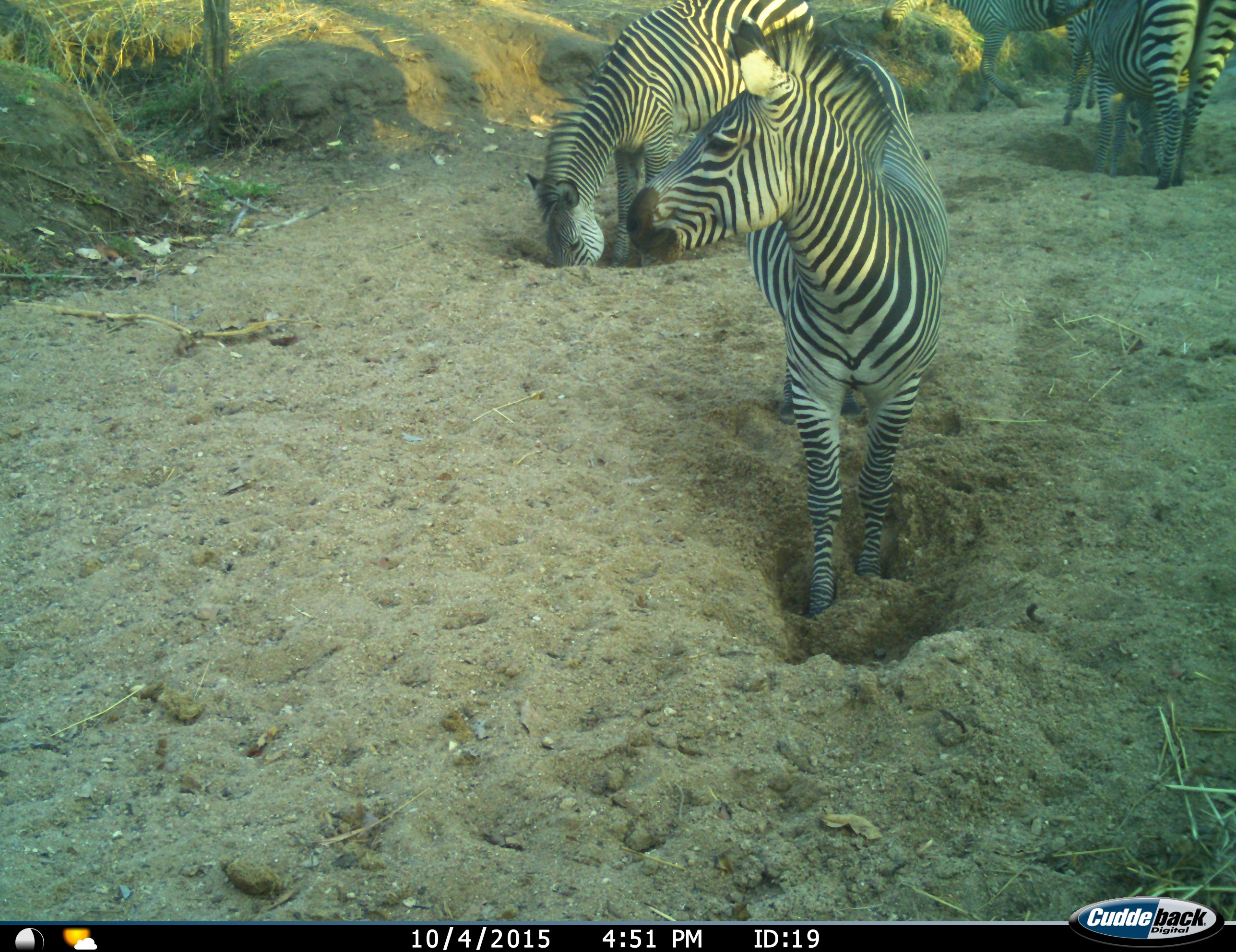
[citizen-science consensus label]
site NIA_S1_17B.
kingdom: Animalia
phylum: Chordata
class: Mammalia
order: Perissodactyla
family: Equidae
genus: Equus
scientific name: Equus quagga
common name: plains zebra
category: zebraplains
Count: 4.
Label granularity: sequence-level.